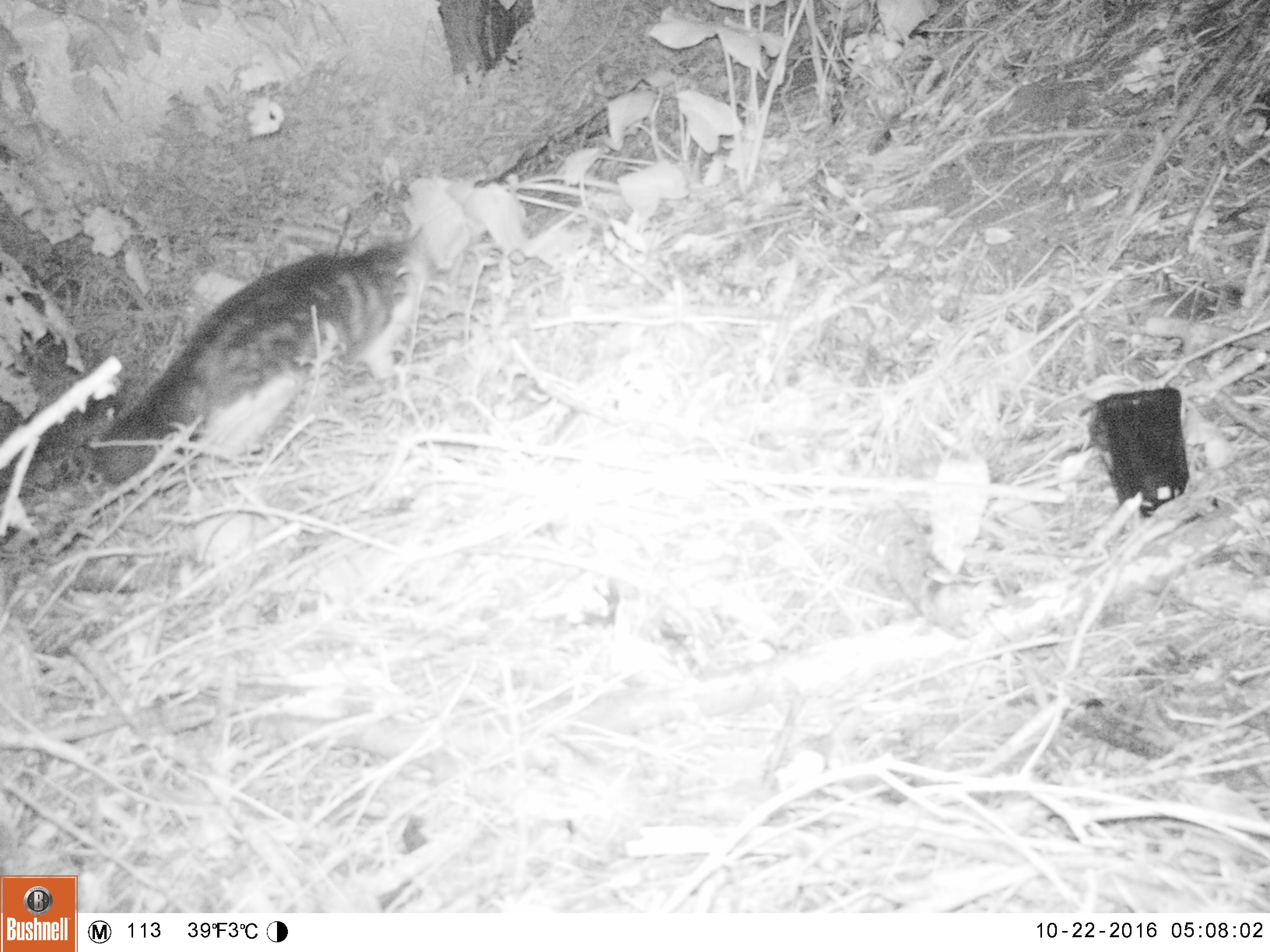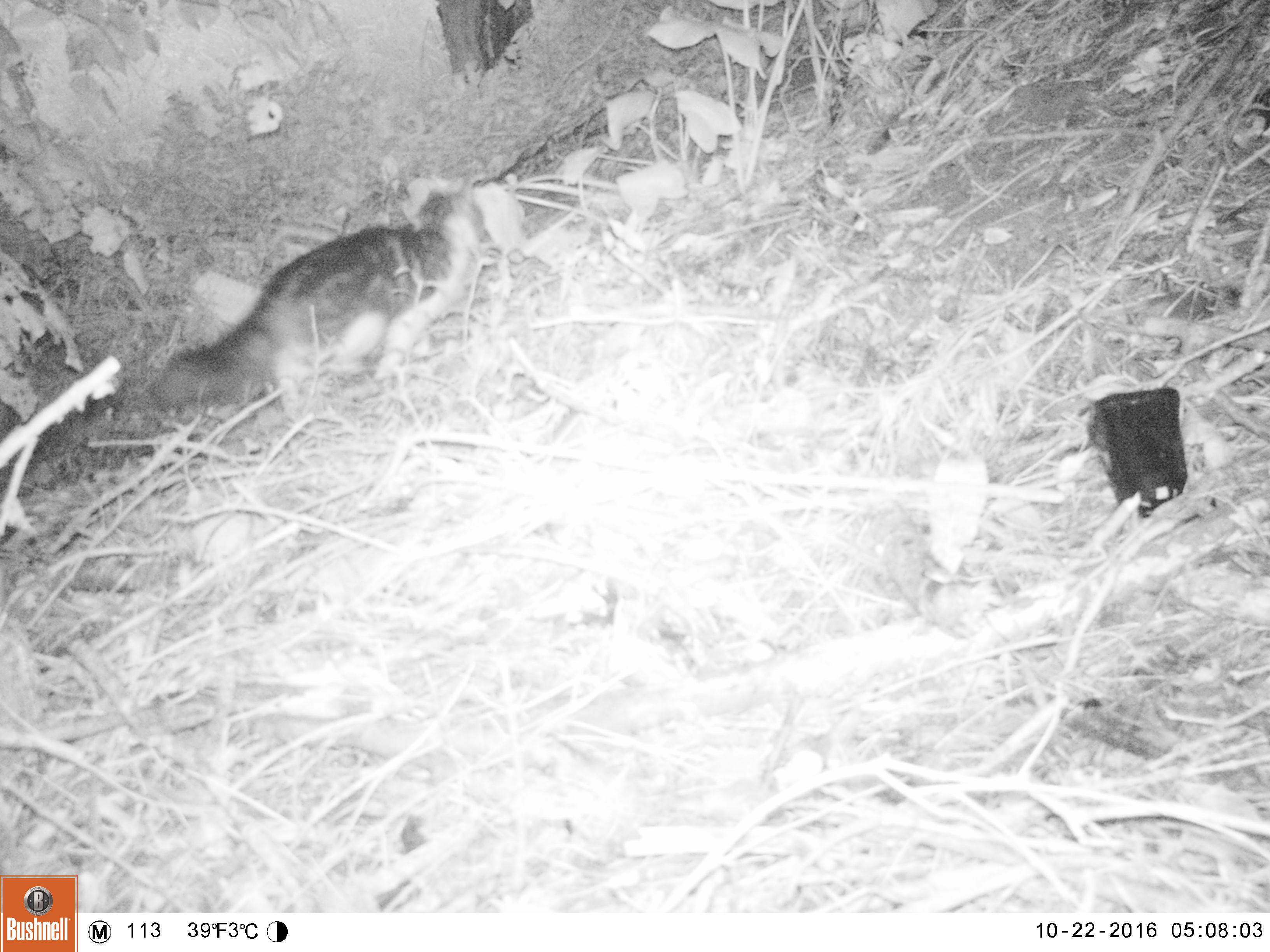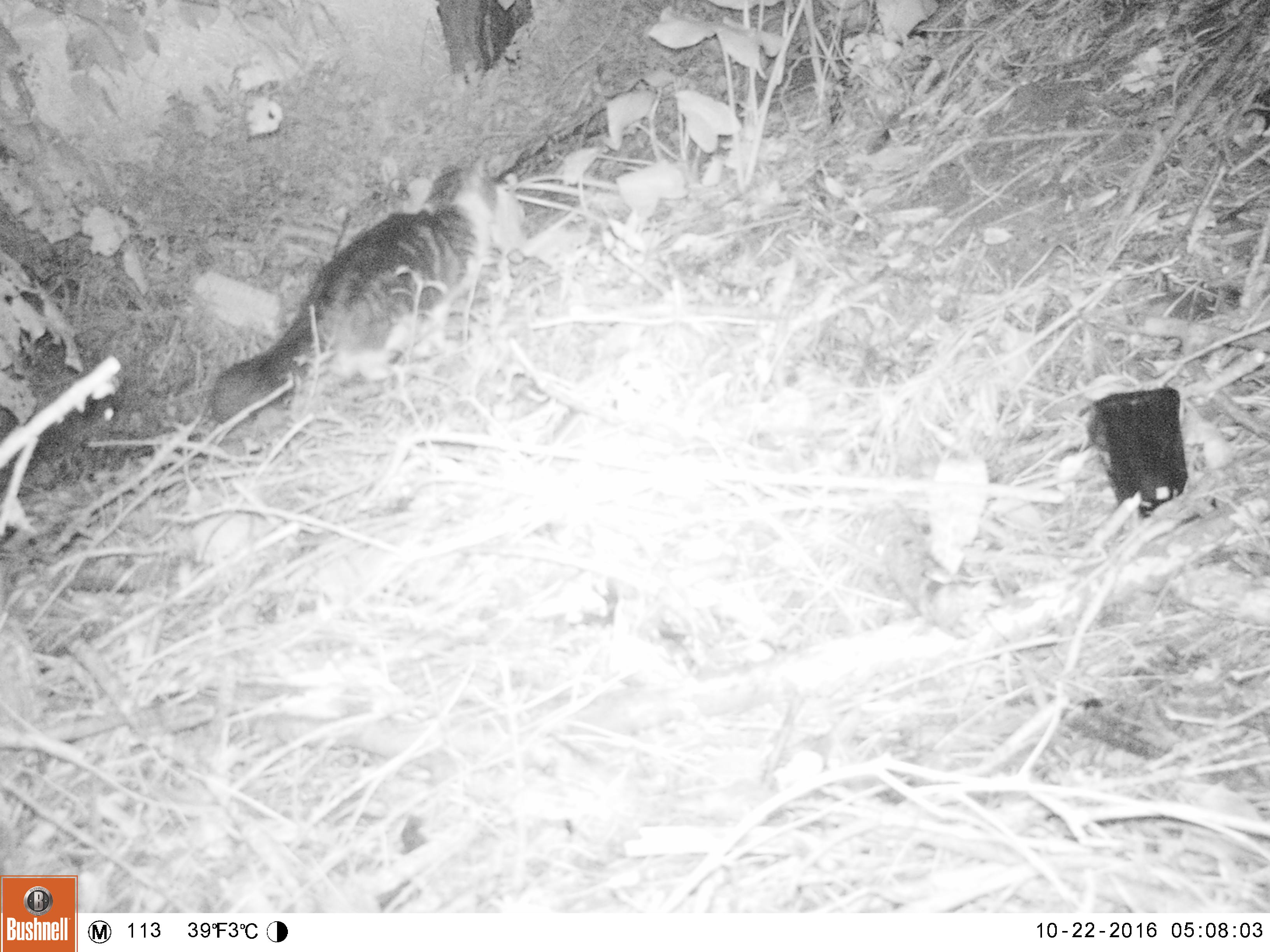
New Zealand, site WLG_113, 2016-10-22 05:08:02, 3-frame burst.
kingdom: Animalia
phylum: Chordata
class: Mammalia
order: Carnivora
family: Felidae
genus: Felis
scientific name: Felis catus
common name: domestic cat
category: cat